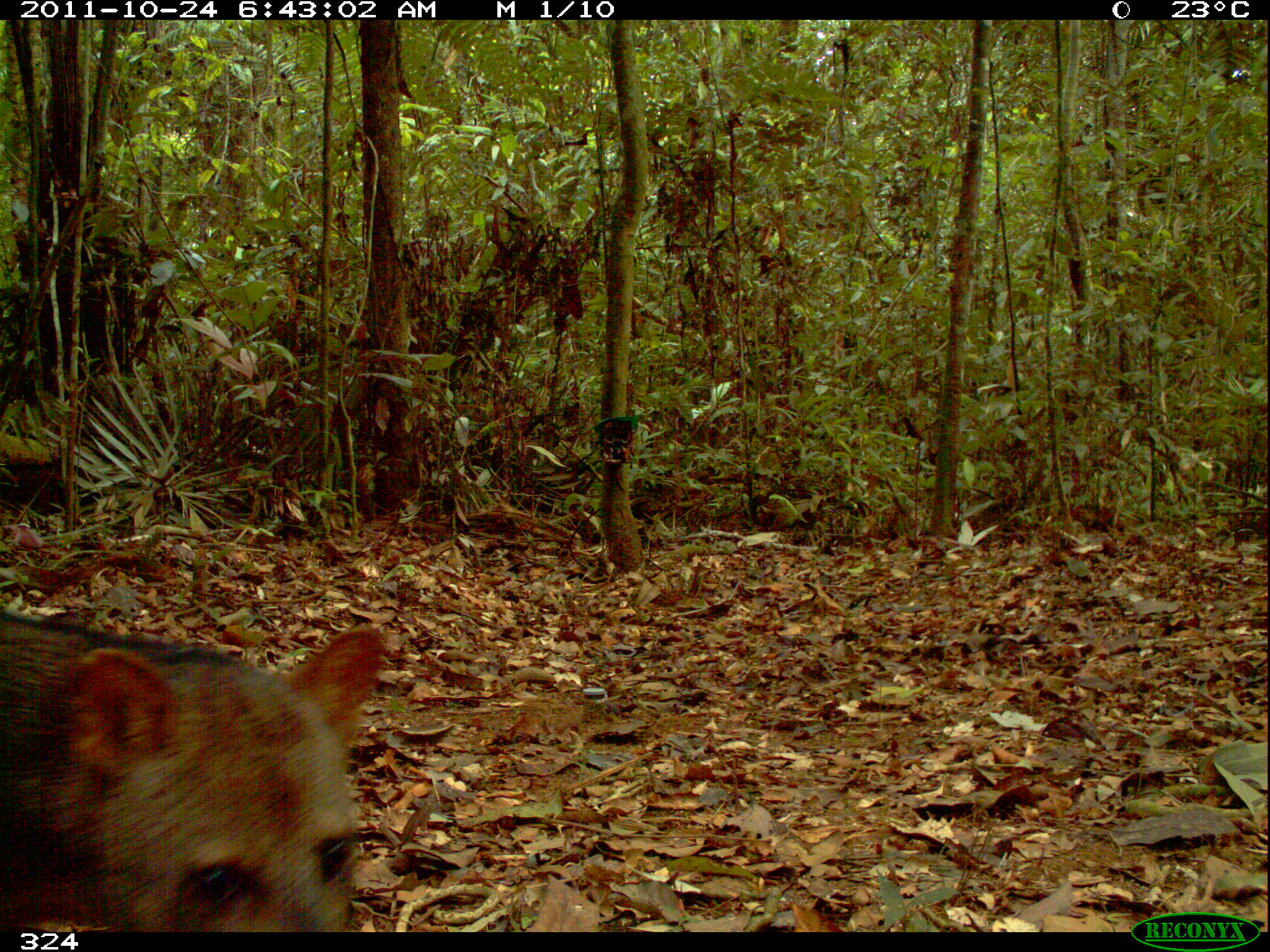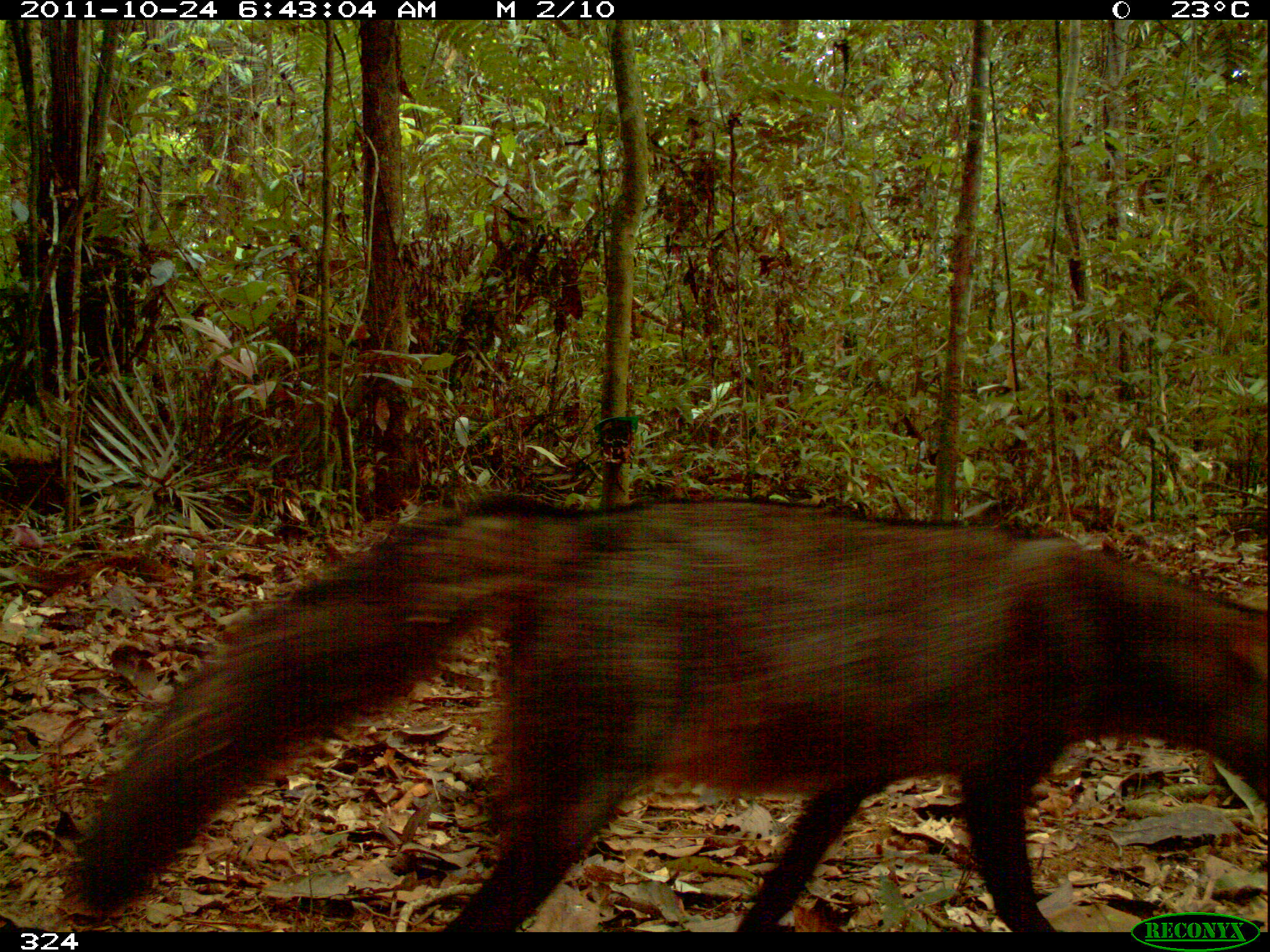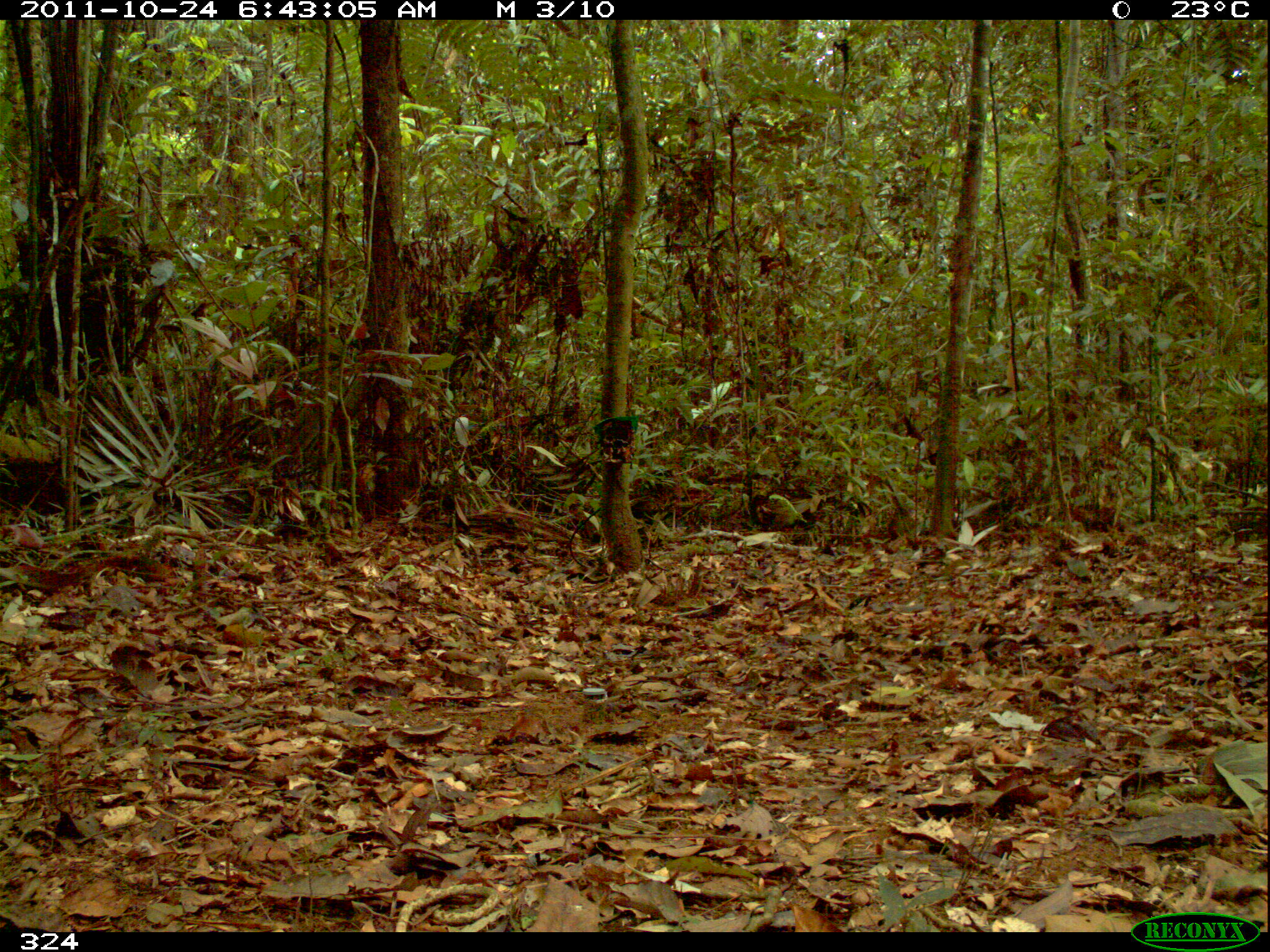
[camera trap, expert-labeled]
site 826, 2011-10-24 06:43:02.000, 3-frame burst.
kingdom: Animalia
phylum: Chordata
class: Mammalia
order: Carnivora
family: Canidae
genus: Atelocynus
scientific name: Atelocynus microtis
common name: short-eared dog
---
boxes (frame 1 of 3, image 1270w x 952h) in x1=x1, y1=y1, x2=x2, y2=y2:
atelocynus microtis: x1=0, y1=613, x2=385, y2=932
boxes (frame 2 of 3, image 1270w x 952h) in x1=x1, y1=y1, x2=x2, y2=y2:
atelocynus microtis: x1=63, y1=488, x2=1270, y2=932